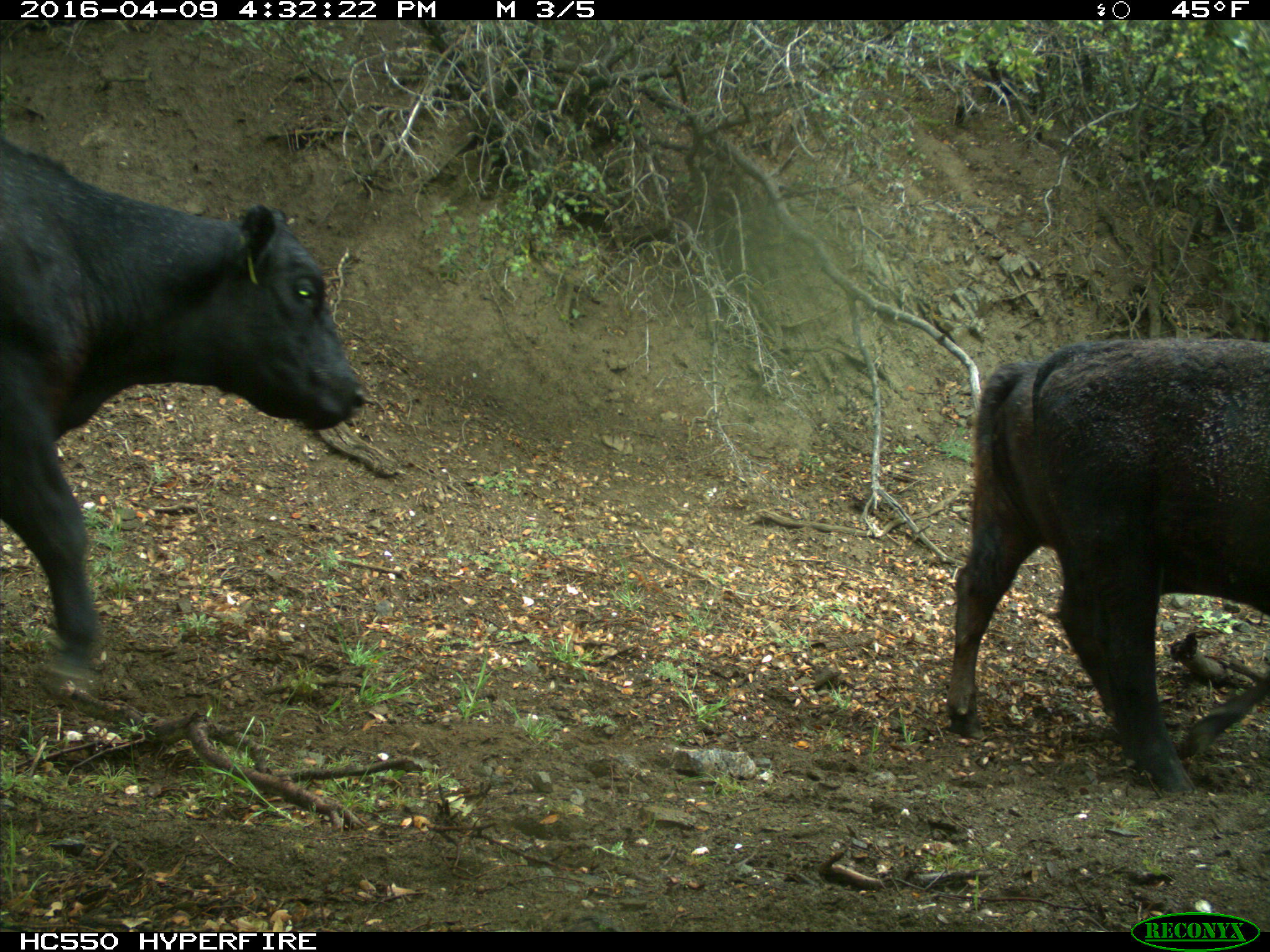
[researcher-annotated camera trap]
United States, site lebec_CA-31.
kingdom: Animalia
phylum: Chordata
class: Mammalia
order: Artiodactyla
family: Bovidae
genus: Bos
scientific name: Bos taurus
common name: domestic cow